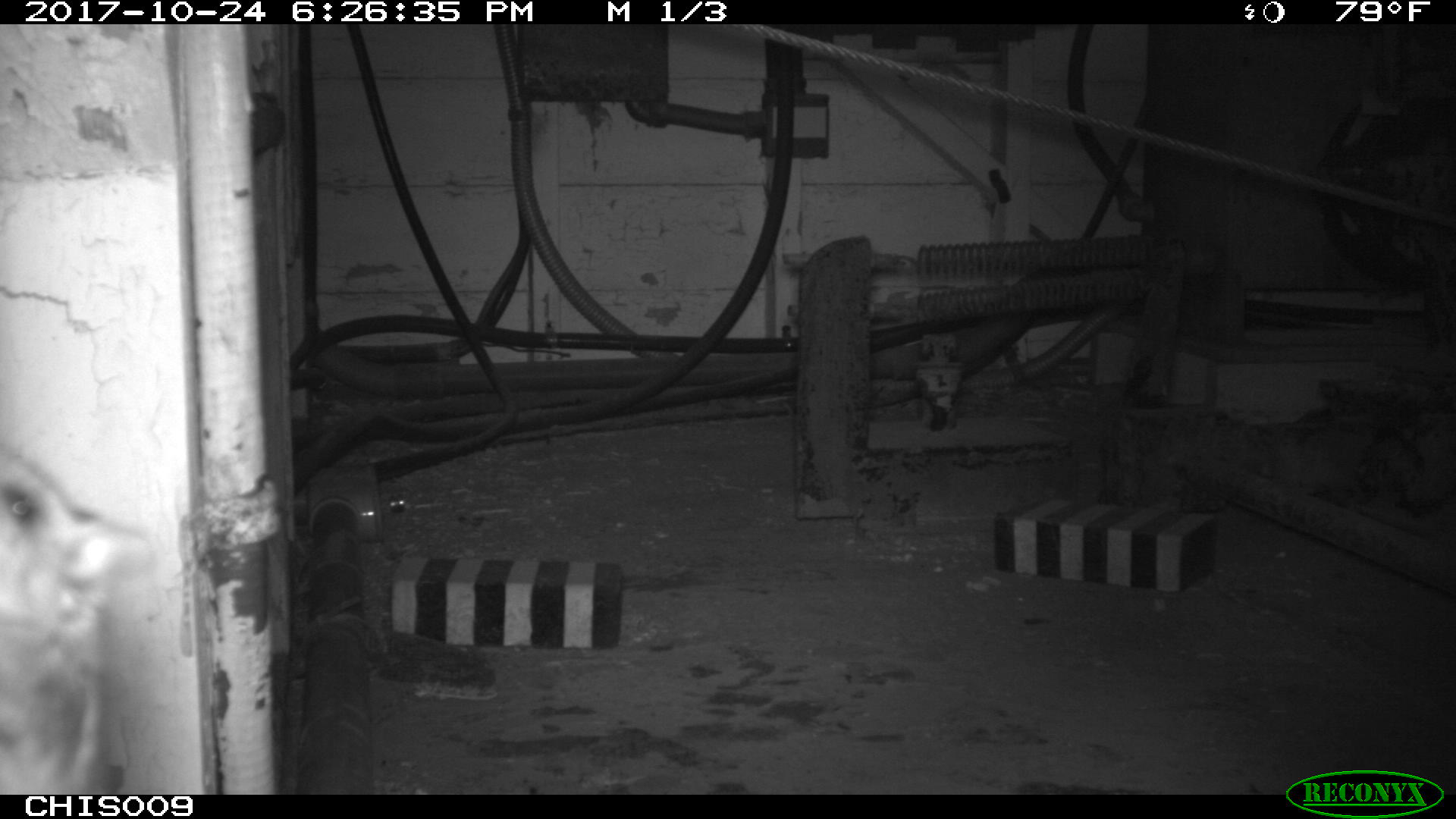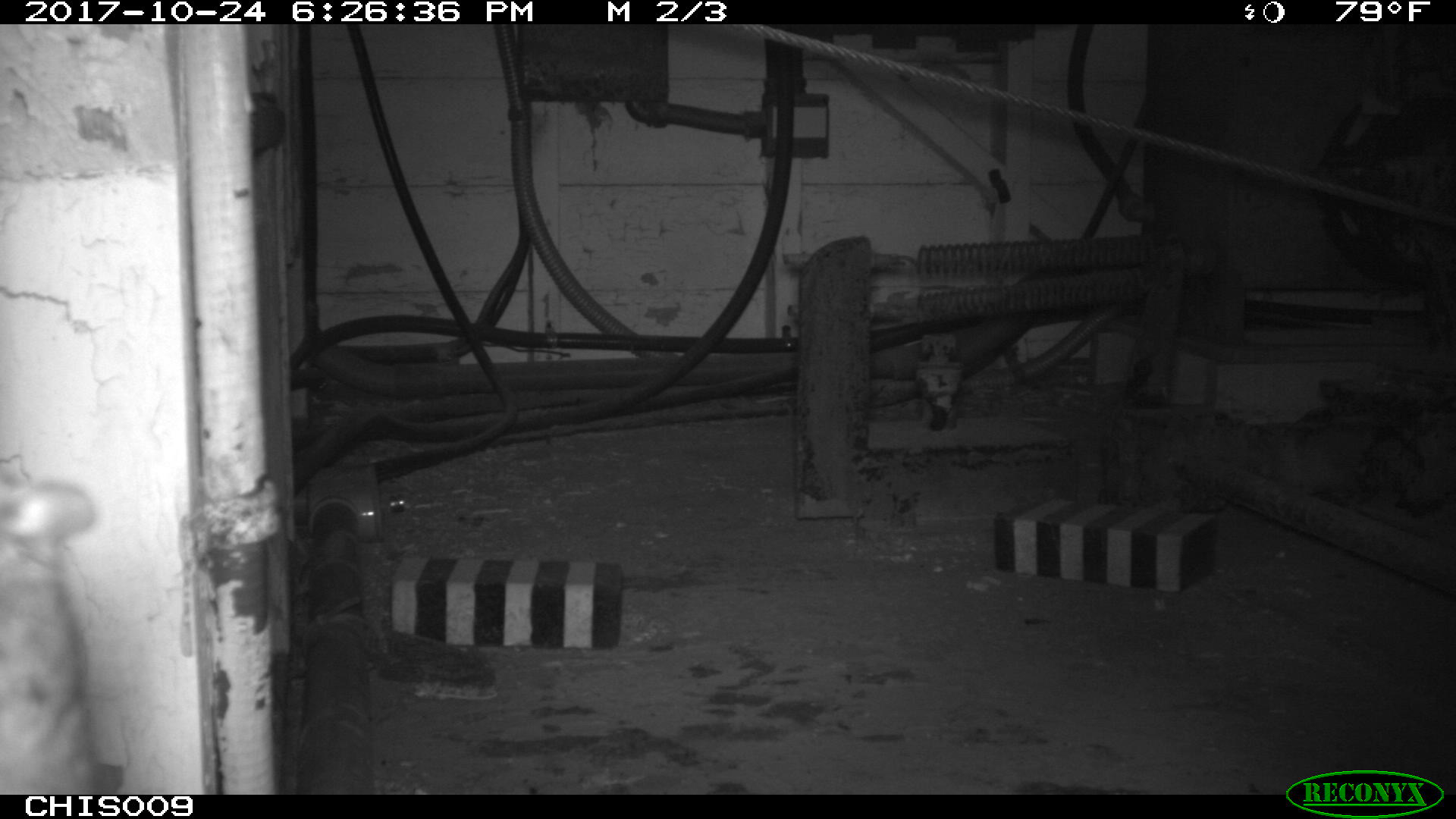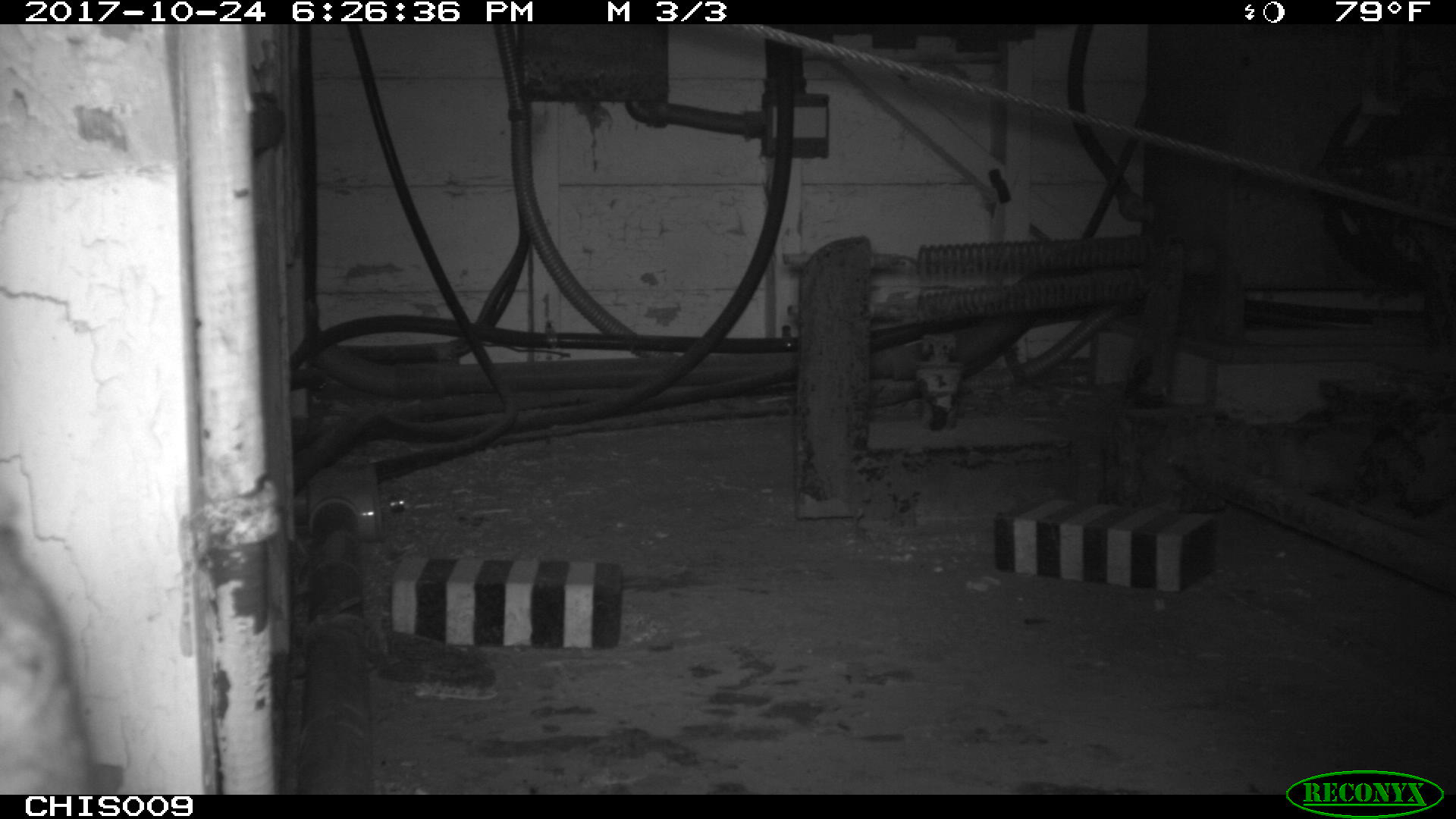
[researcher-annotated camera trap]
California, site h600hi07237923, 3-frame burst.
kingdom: Animalia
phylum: Chordata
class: Mammalia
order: Rodentia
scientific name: Rodentia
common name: rodent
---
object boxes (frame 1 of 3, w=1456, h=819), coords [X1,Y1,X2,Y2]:
rodent: [0,447,155,793]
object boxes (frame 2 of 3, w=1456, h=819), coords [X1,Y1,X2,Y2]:
rodent: [0,481,122,795]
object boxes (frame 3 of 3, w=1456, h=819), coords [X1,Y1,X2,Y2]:
rodent: [0,525,87,795]